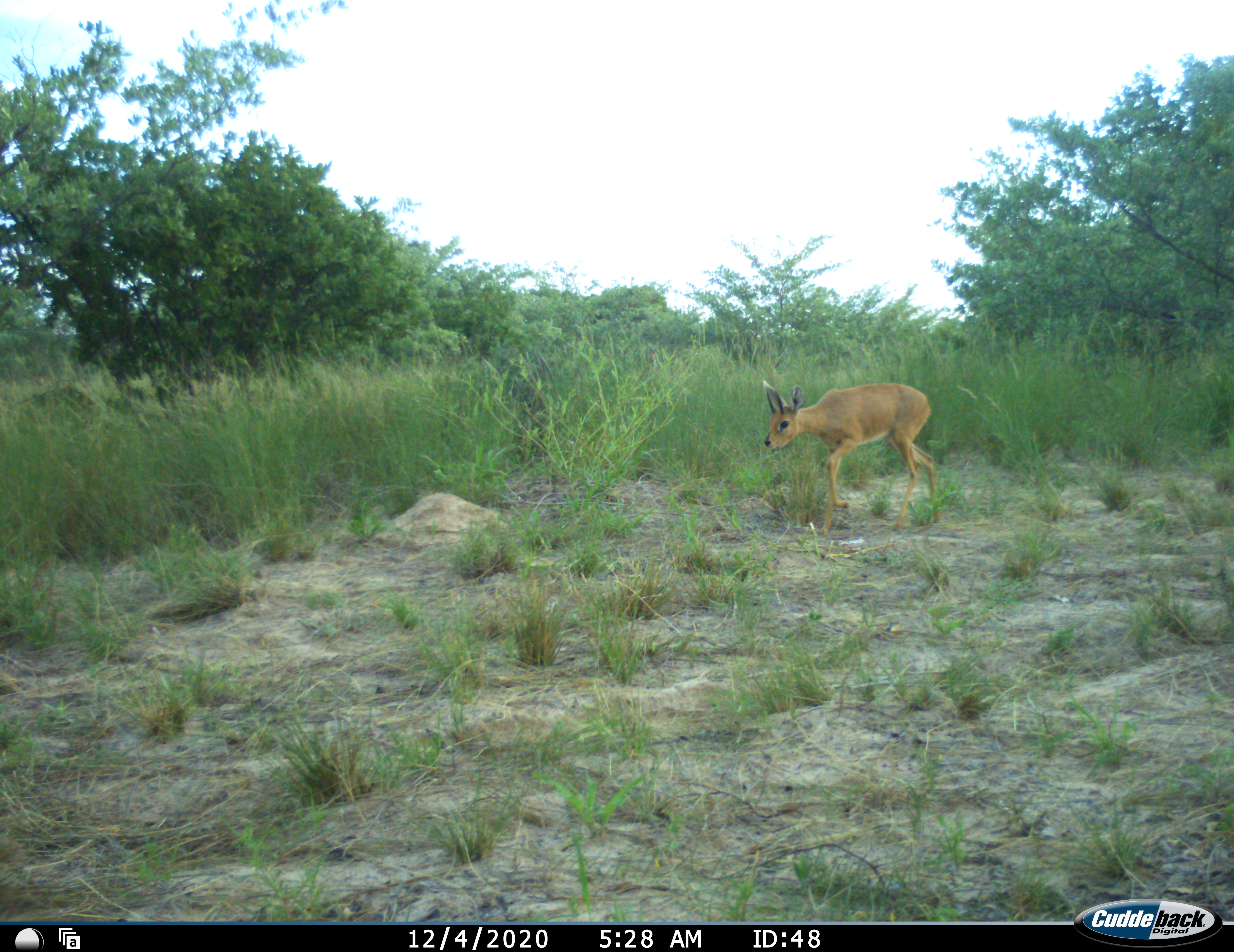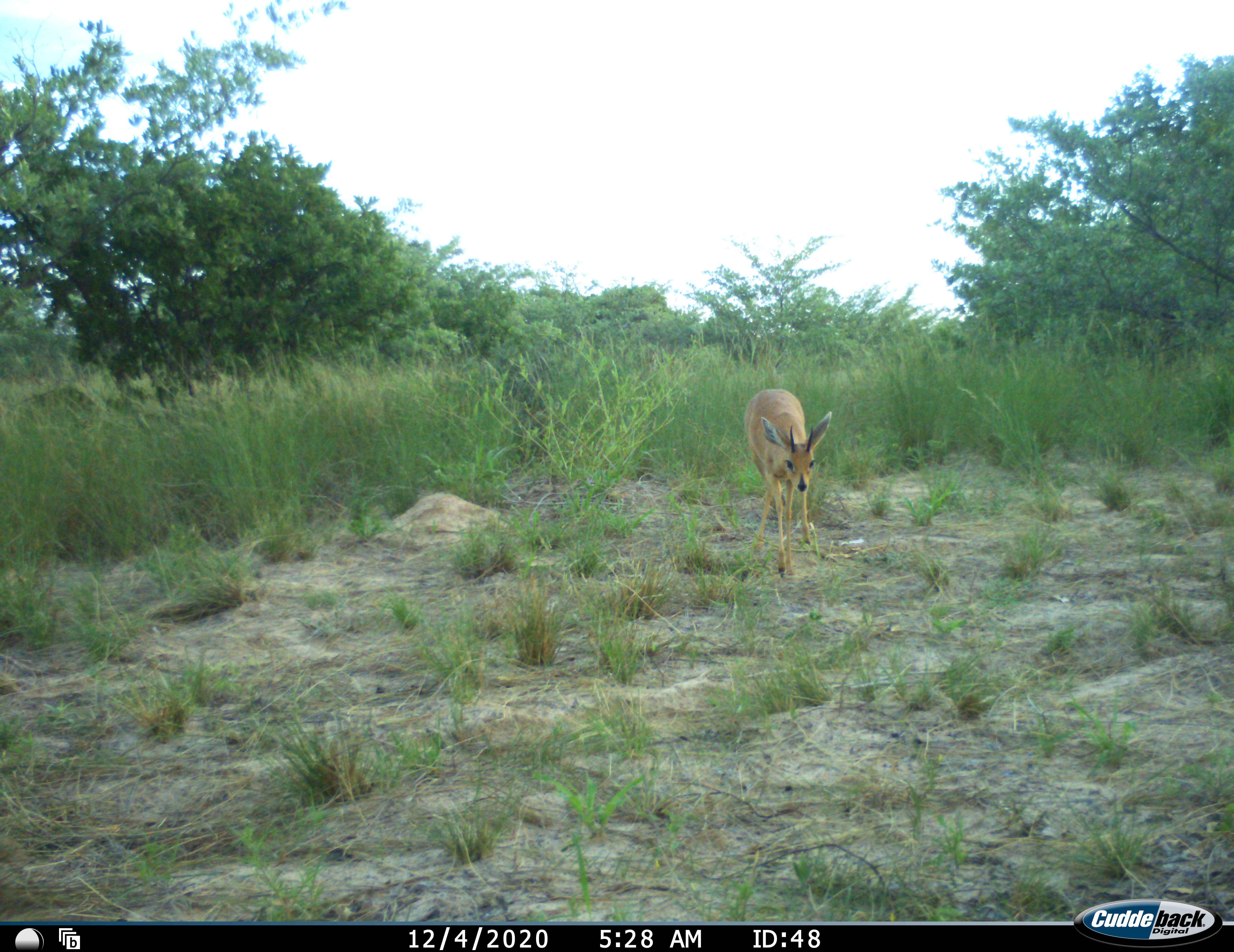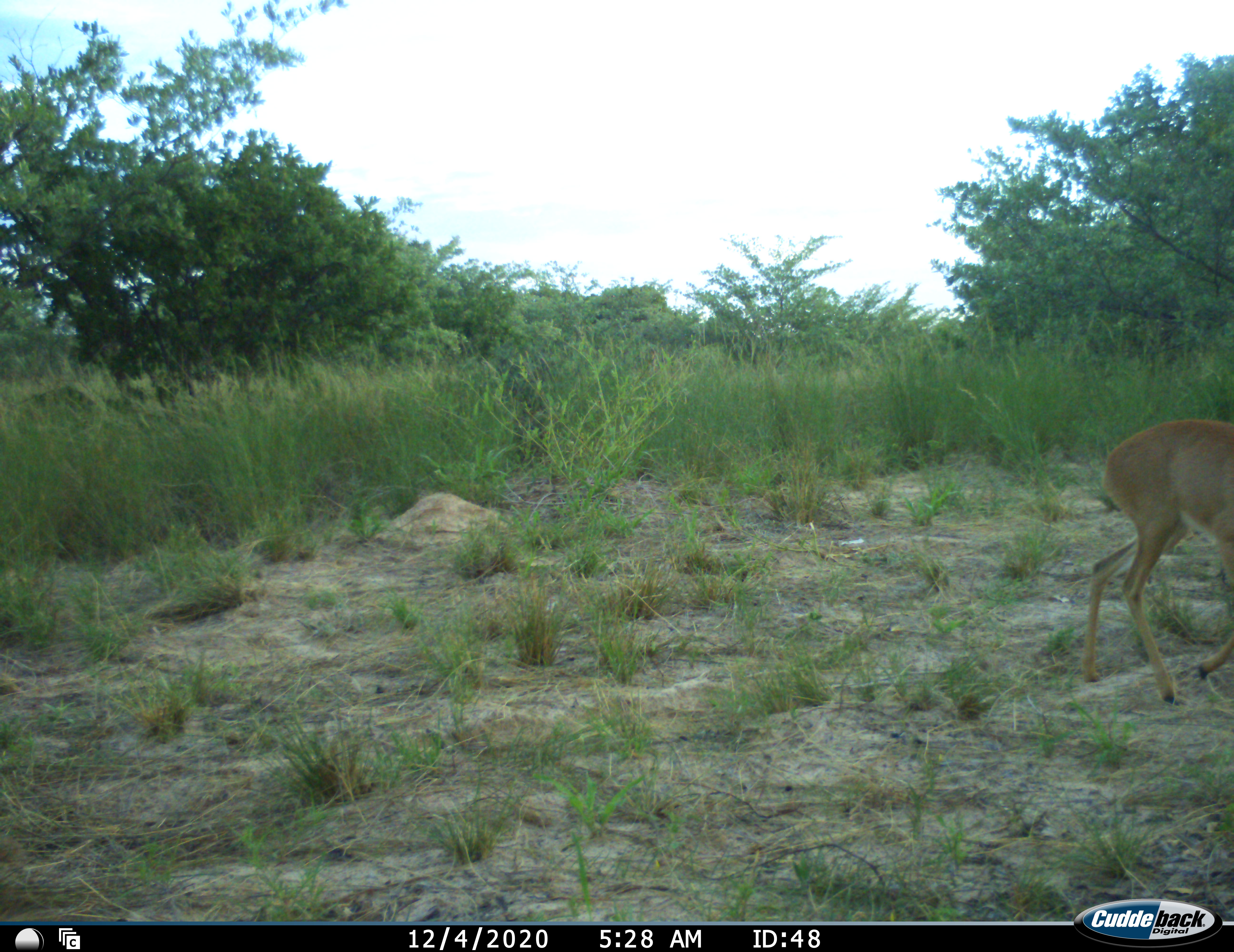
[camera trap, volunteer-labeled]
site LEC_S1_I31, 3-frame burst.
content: unidentified animal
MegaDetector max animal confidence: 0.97